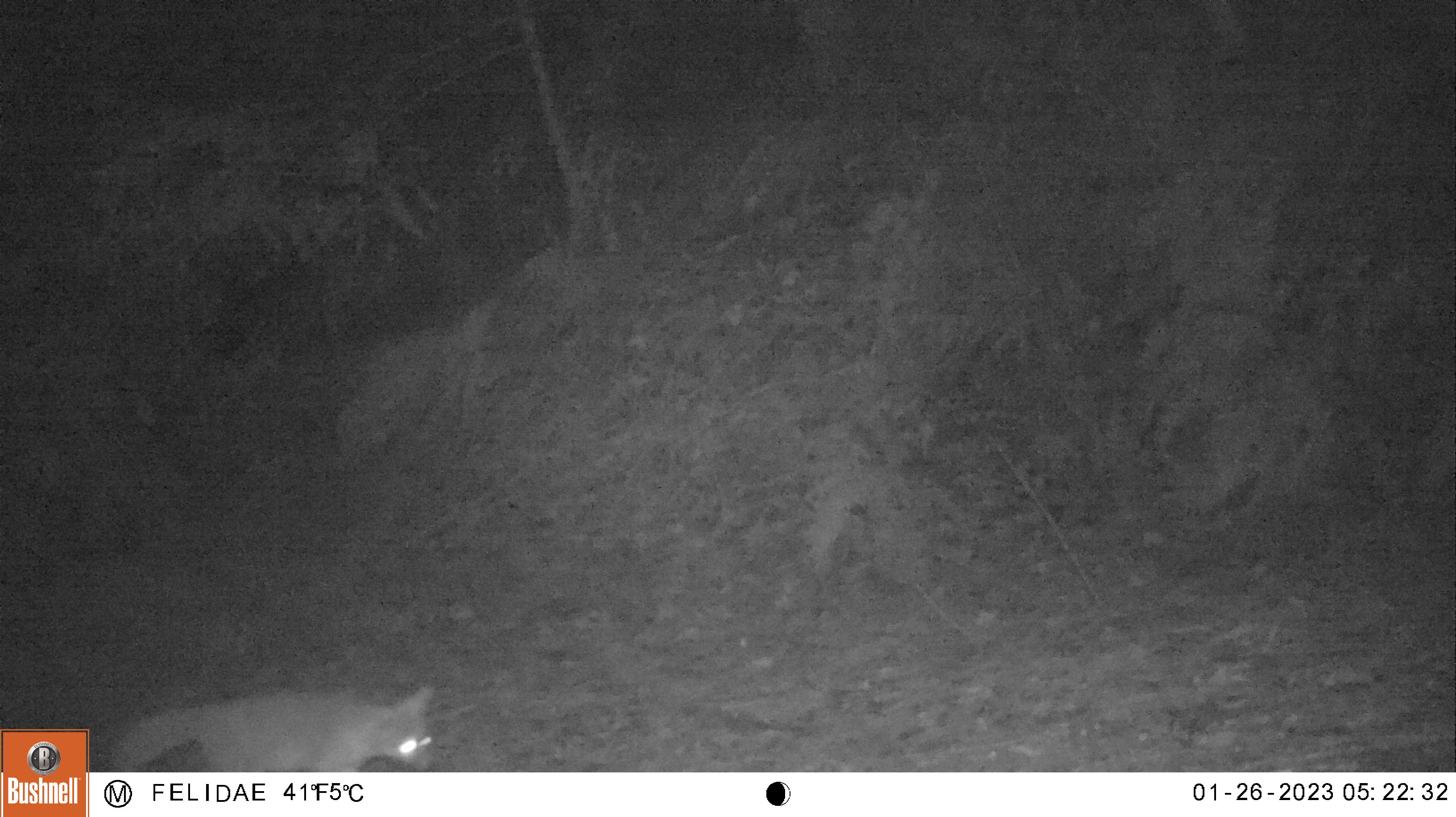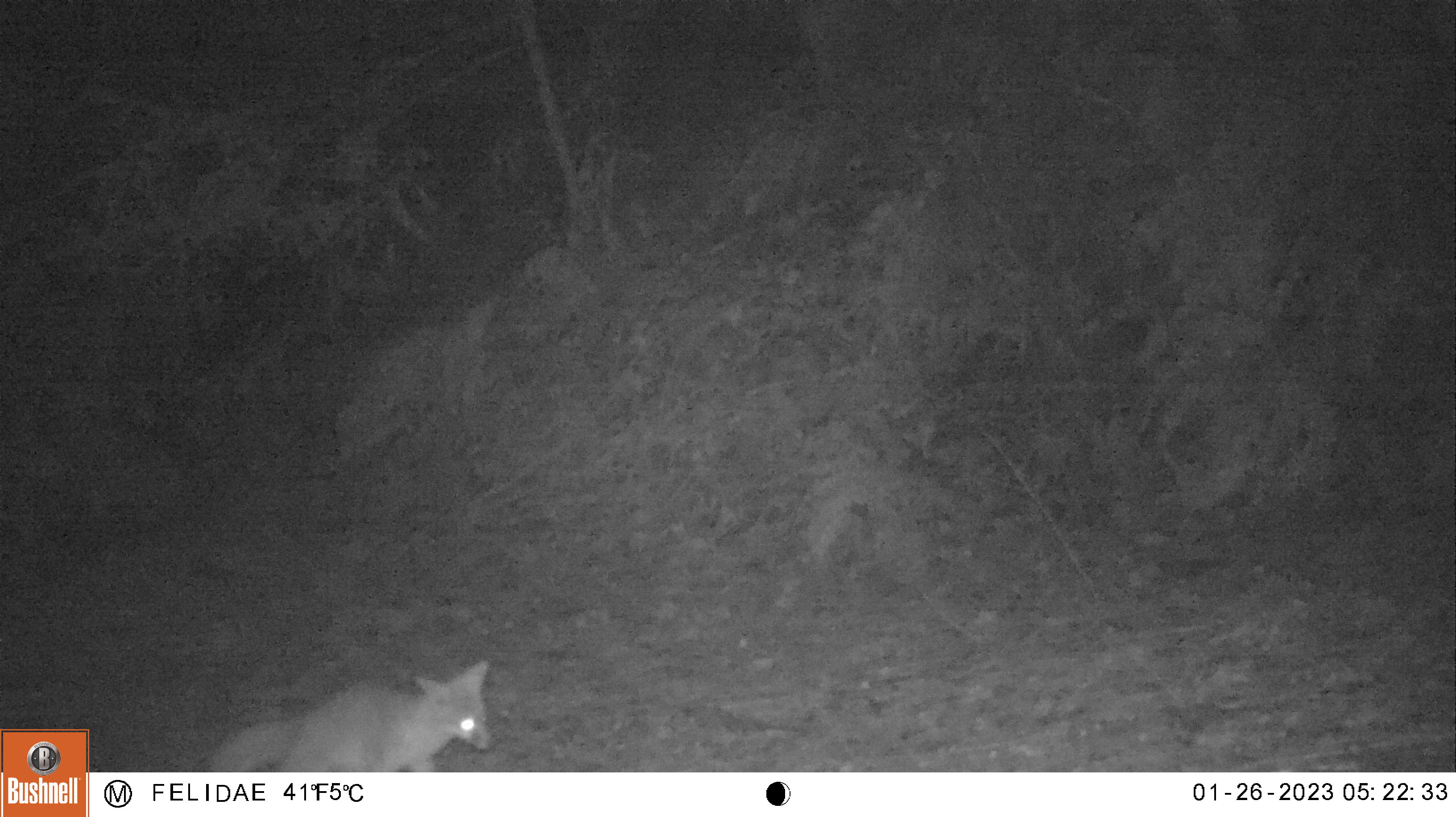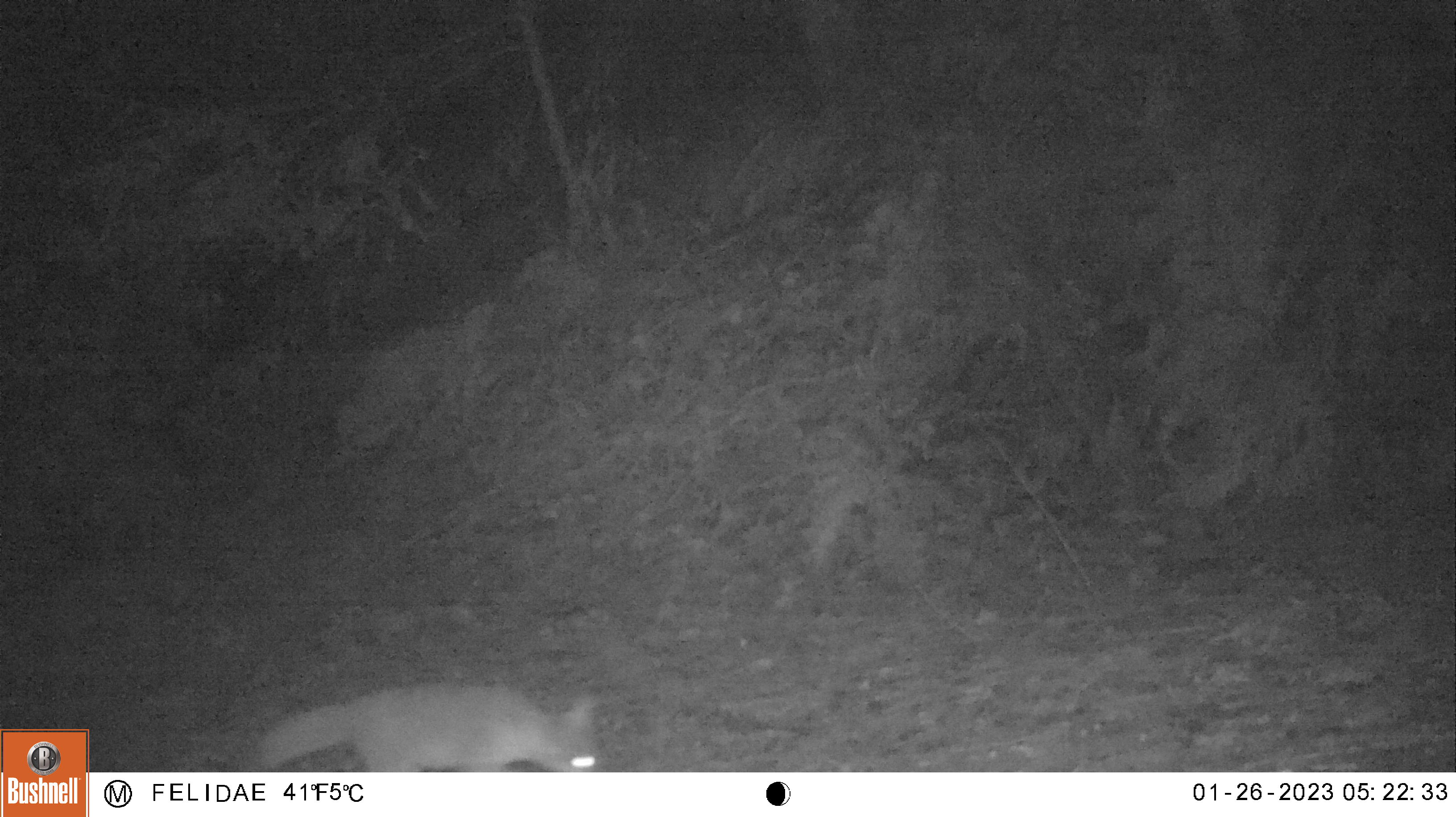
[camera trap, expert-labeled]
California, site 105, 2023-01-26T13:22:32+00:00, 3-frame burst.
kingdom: Animalia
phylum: Chordata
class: Mammalia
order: Carnivora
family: Canidae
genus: Urocyon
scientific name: Urocyon cinereoargenteus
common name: gray fox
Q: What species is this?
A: Gray fox (Urocyon cinereoargenteus).